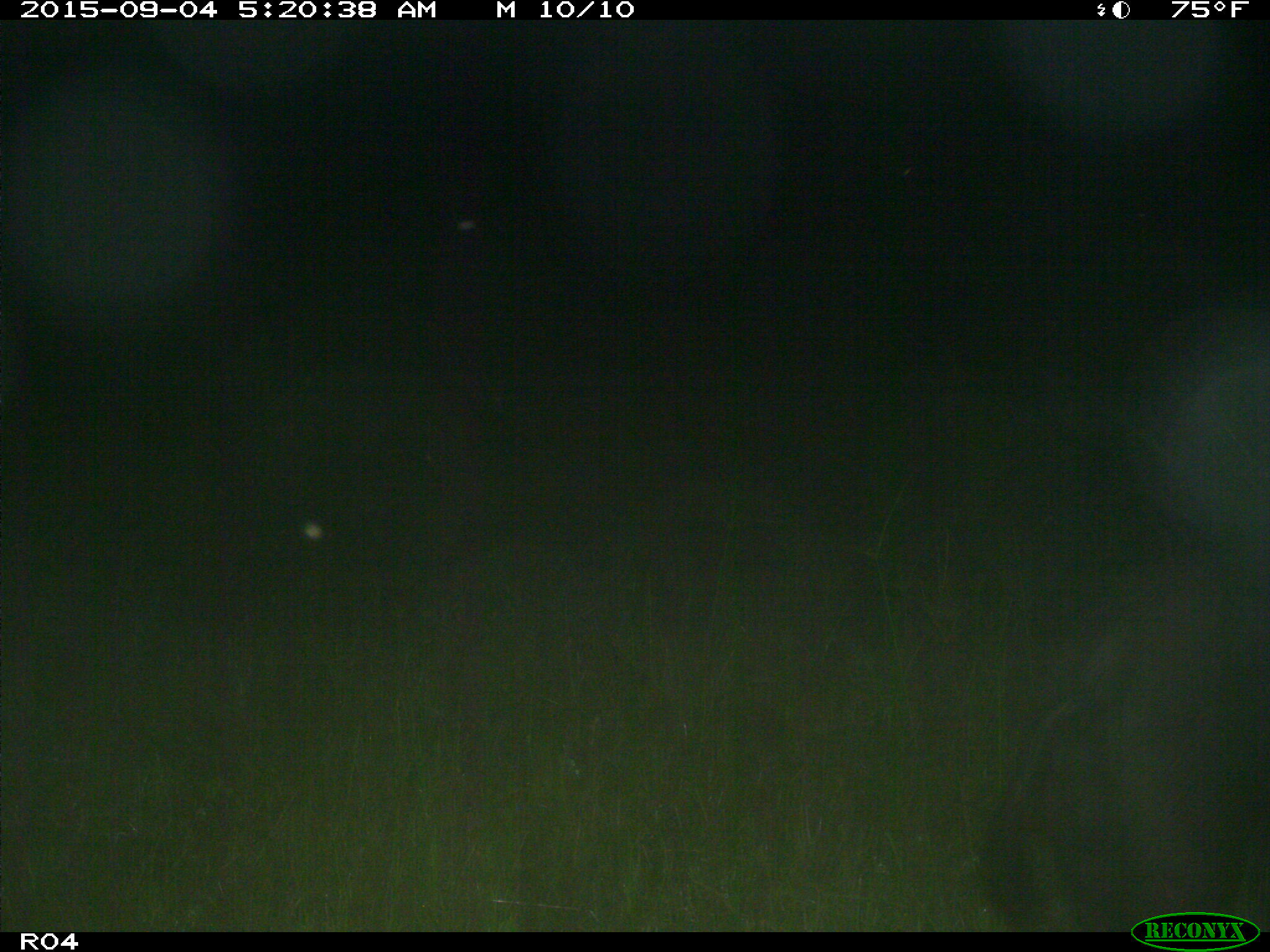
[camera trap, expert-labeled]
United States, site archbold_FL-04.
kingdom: Animalia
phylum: Chordata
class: Mammalia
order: Artiodactyla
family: Suidae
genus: Sus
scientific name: Sus scrofa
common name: wild boar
Sus scrofa (wild boar).